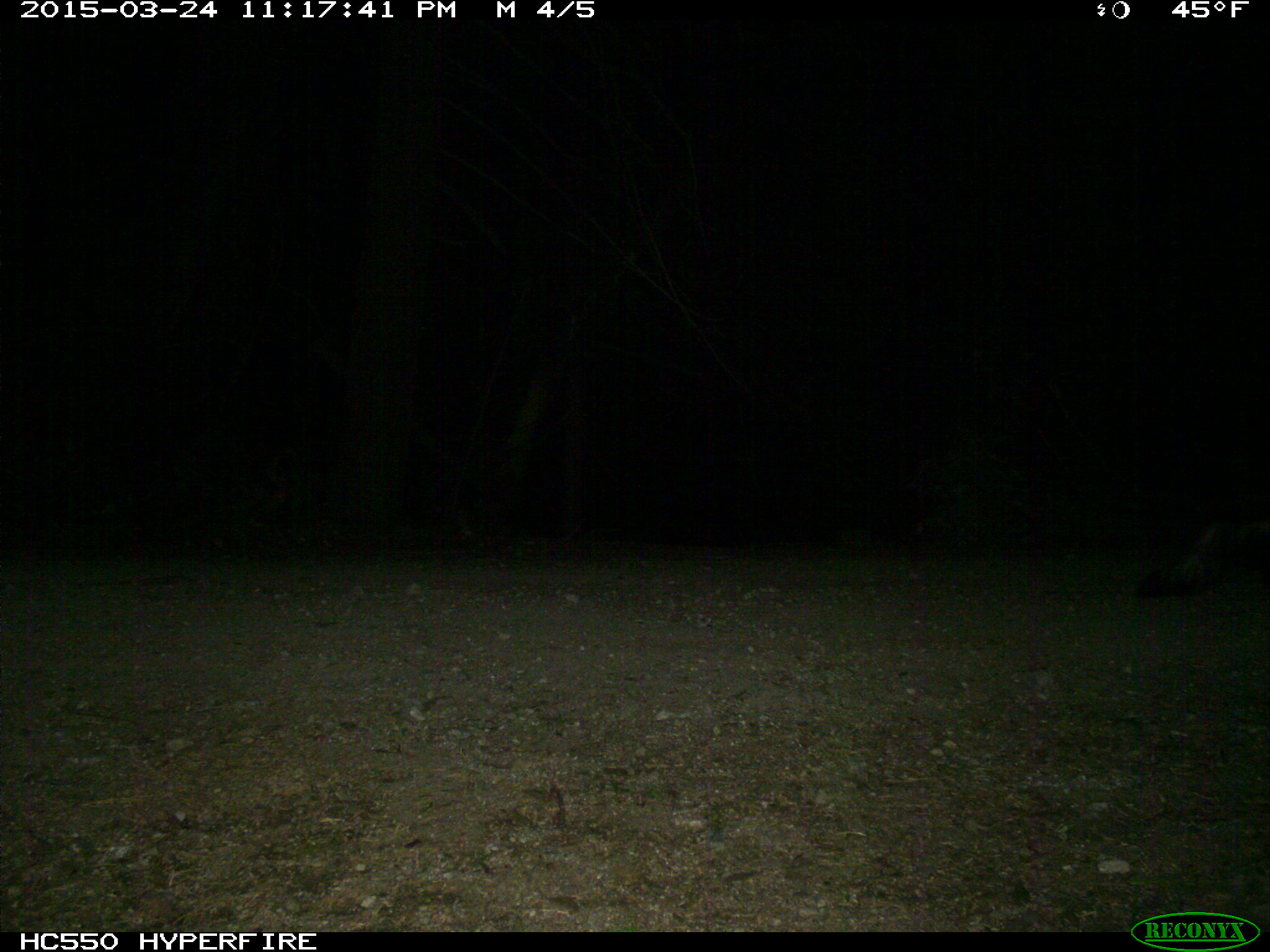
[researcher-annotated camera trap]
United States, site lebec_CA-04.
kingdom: Animalia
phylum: Chordata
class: Mammalia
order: Carnivora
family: Mephitidae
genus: Mephitis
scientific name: Mephitis mephitis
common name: striped skunk